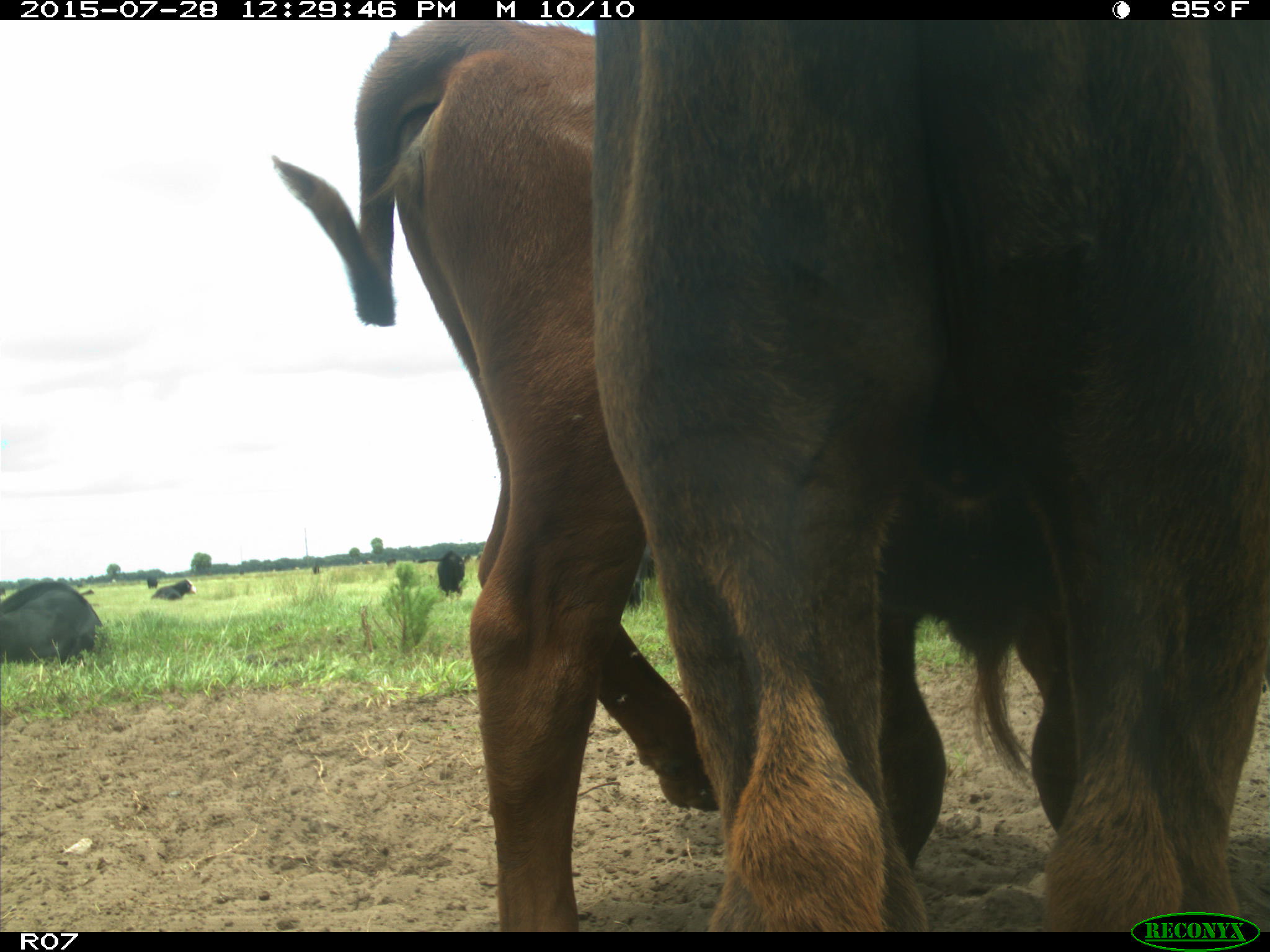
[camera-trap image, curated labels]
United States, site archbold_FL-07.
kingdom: Animalia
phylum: Chordata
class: Mammalia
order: Artiodactyla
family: Bovidae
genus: Bos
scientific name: Bos taurus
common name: domestic cow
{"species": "Bos taurus (domestic cow)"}